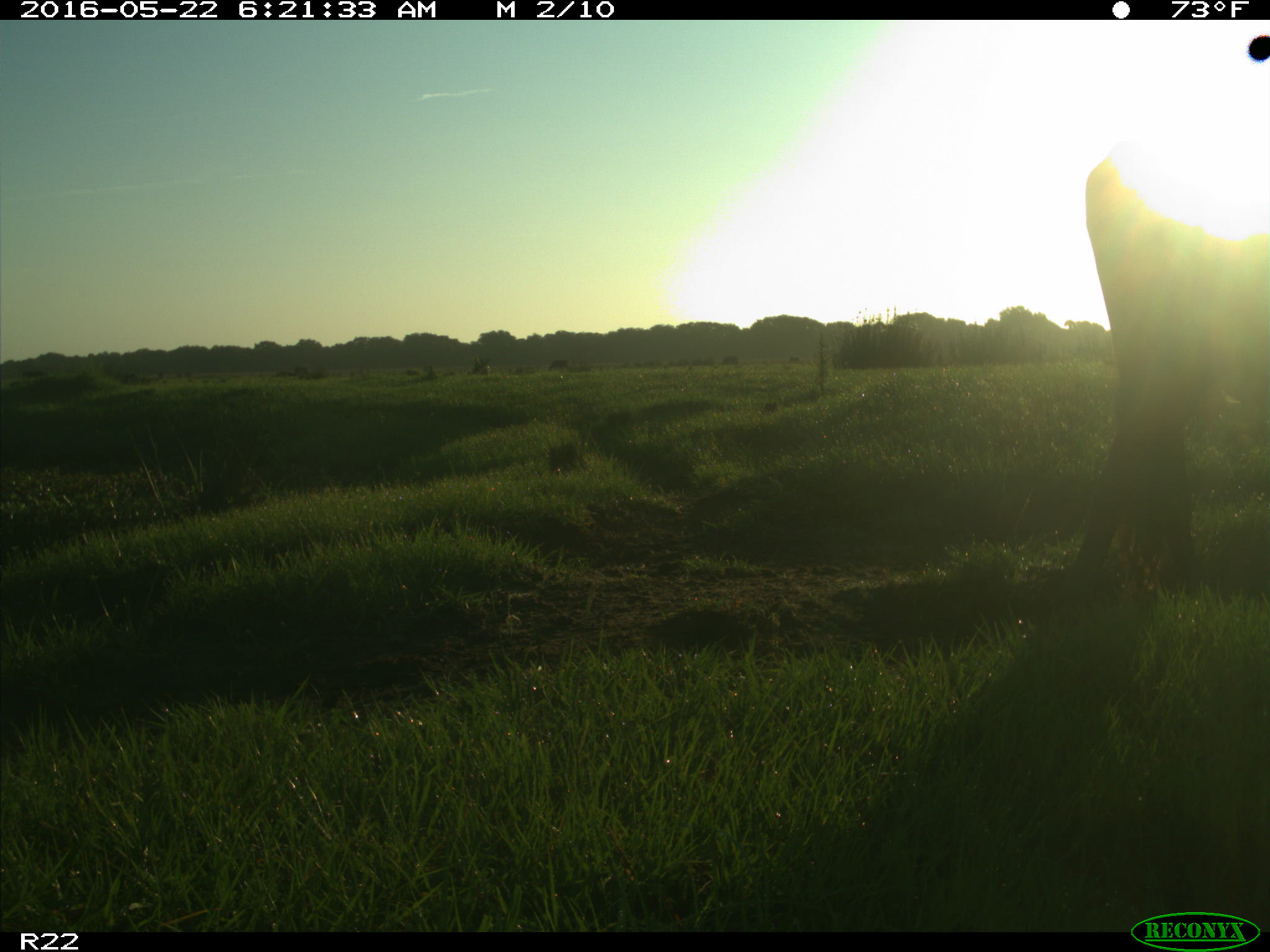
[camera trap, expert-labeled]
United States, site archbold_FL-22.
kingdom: Animalia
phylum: Chordata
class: Mammalia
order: Artiodactyla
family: Bovidae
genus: Bos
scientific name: Bos taurus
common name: domestic cow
Bos taurus (domestic cow).